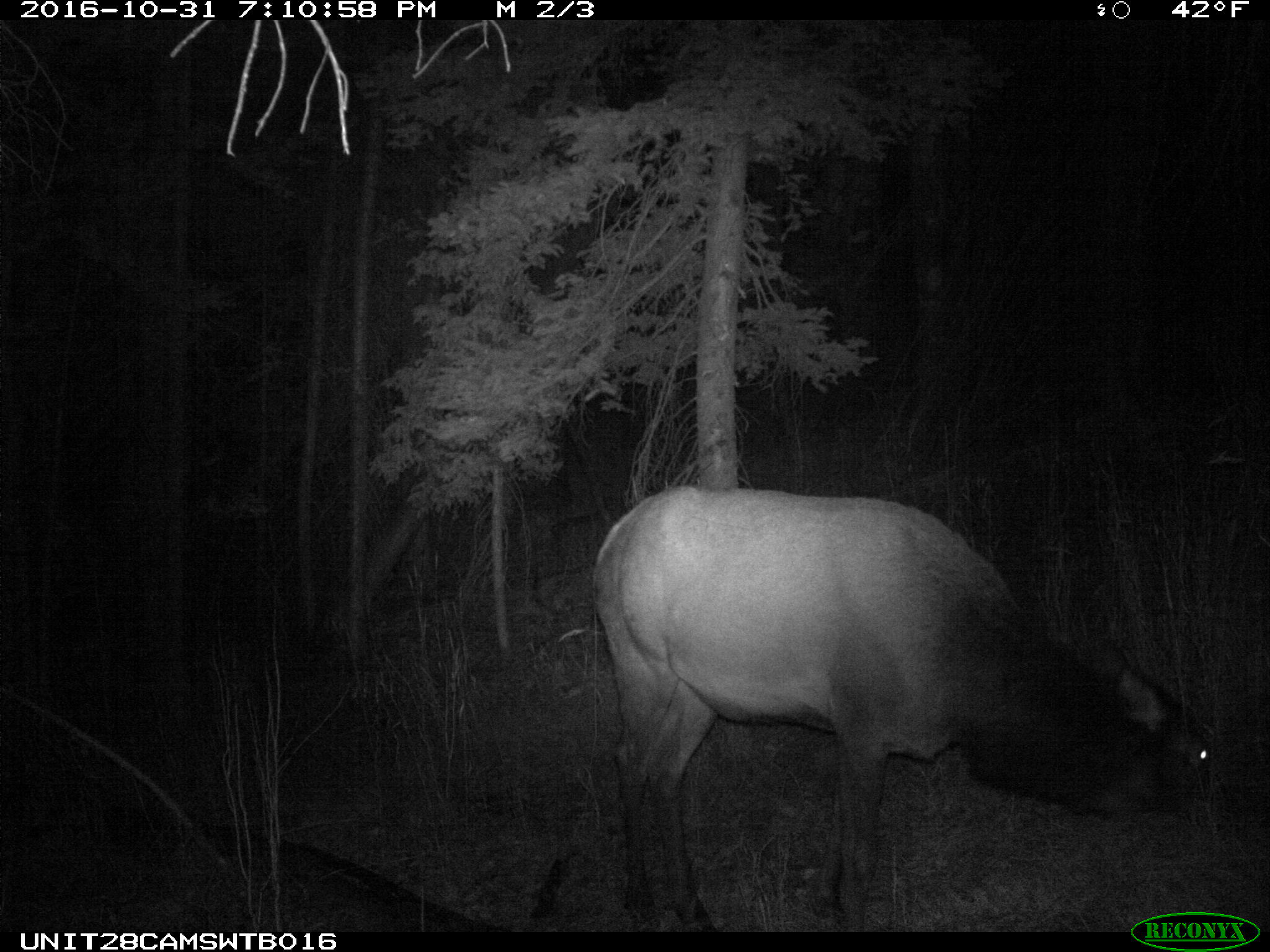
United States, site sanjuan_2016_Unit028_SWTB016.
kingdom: Animalia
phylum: Chordata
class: Mammalia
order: Artiodactyla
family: Cervidae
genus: Cervus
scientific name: Cervus elaphus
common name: red deer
Cervus elaphus (red deer).